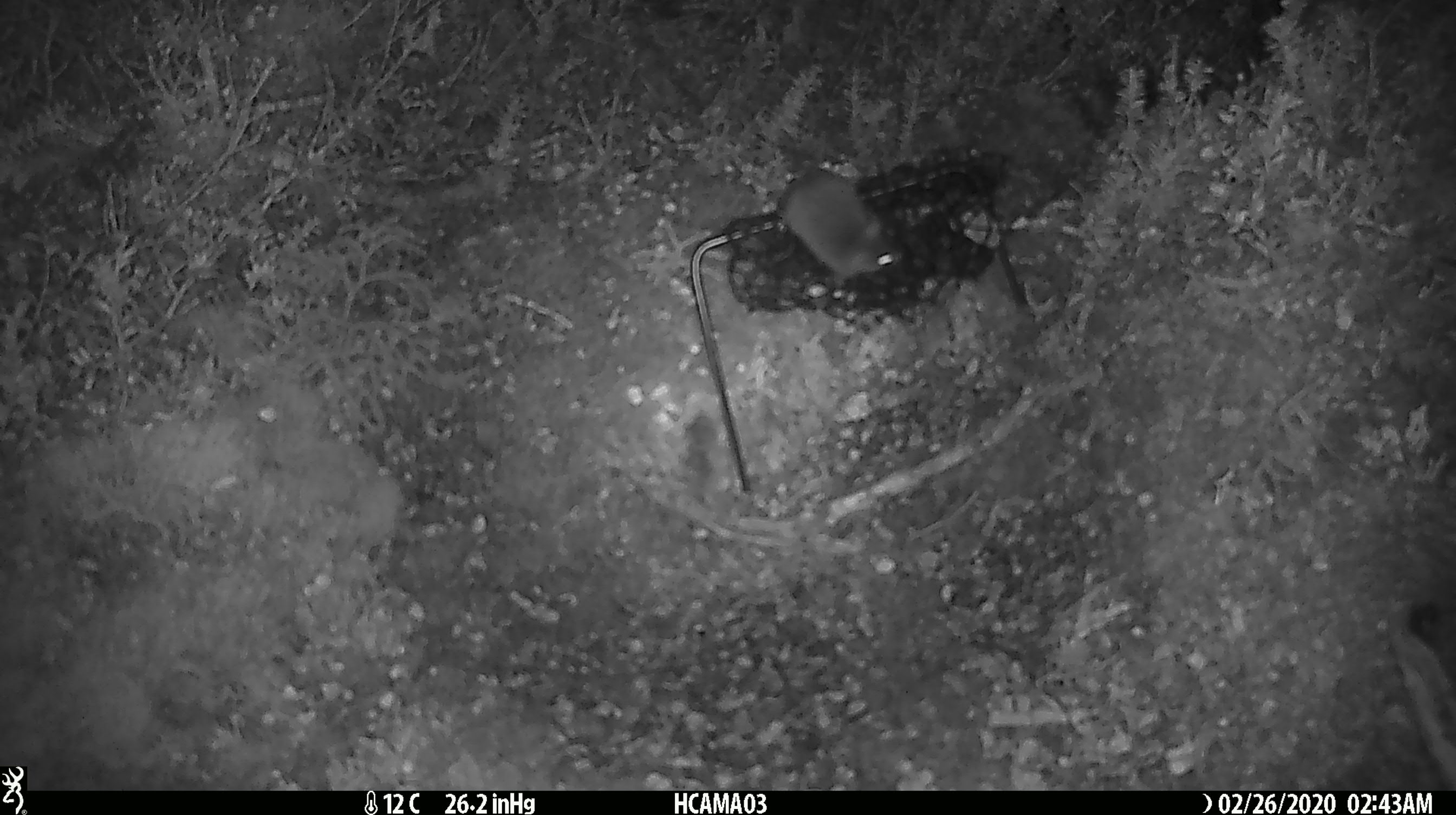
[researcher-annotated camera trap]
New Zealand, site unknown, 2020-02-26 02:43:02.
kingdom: Animalia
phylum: Chordata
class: Mammalia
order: Rodentia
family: Muridae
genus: Mus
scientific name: Mus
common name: mouse